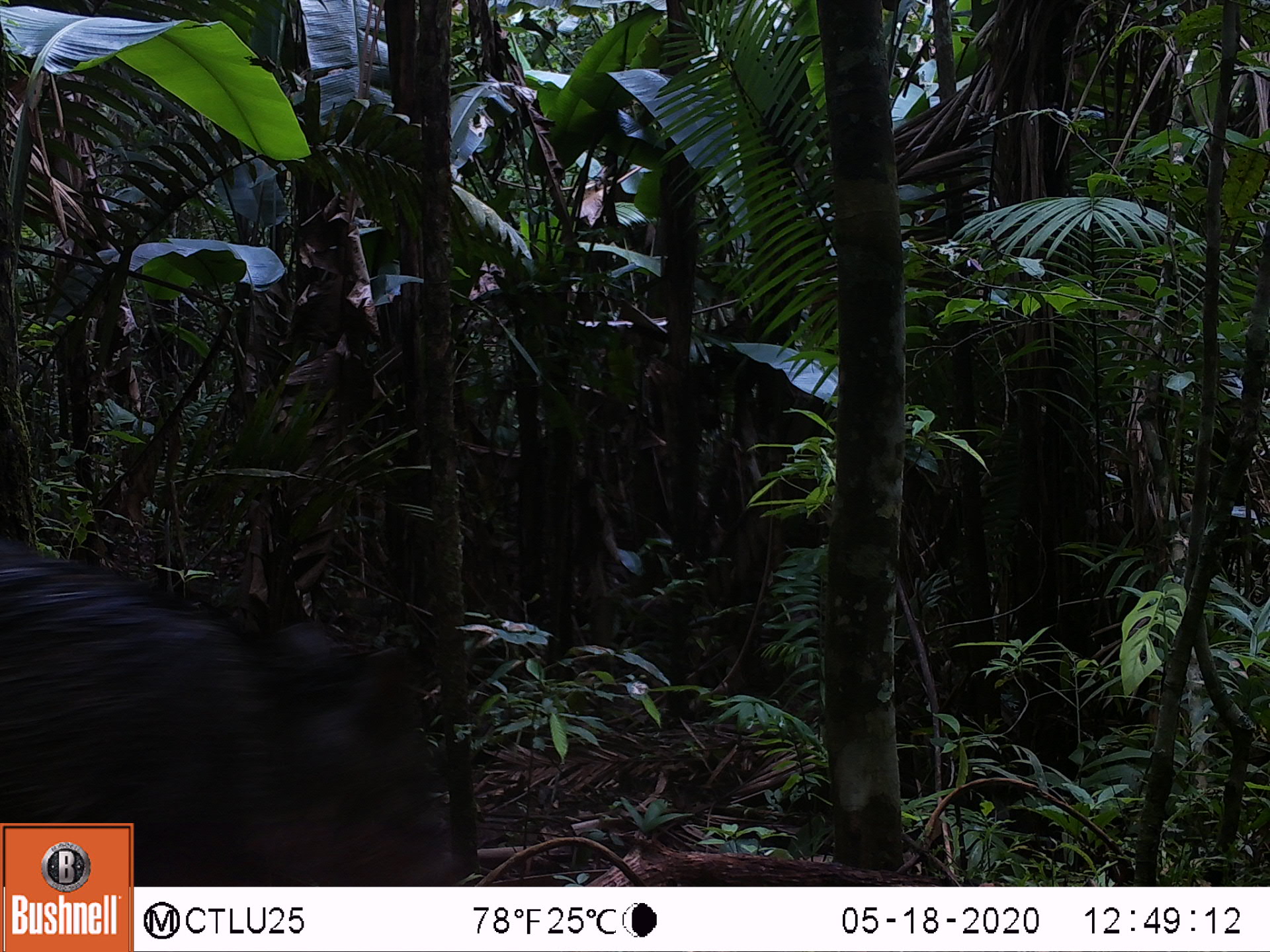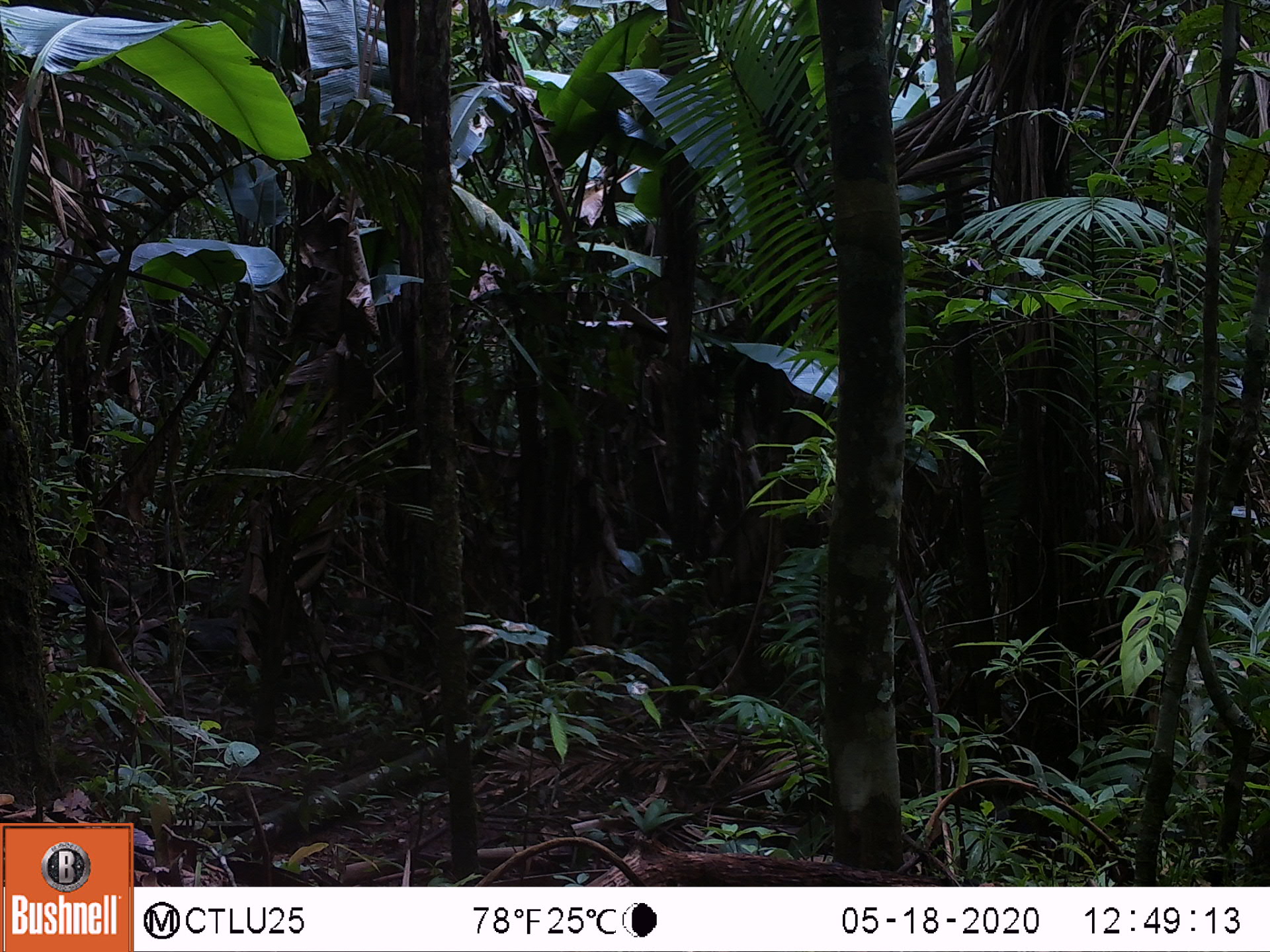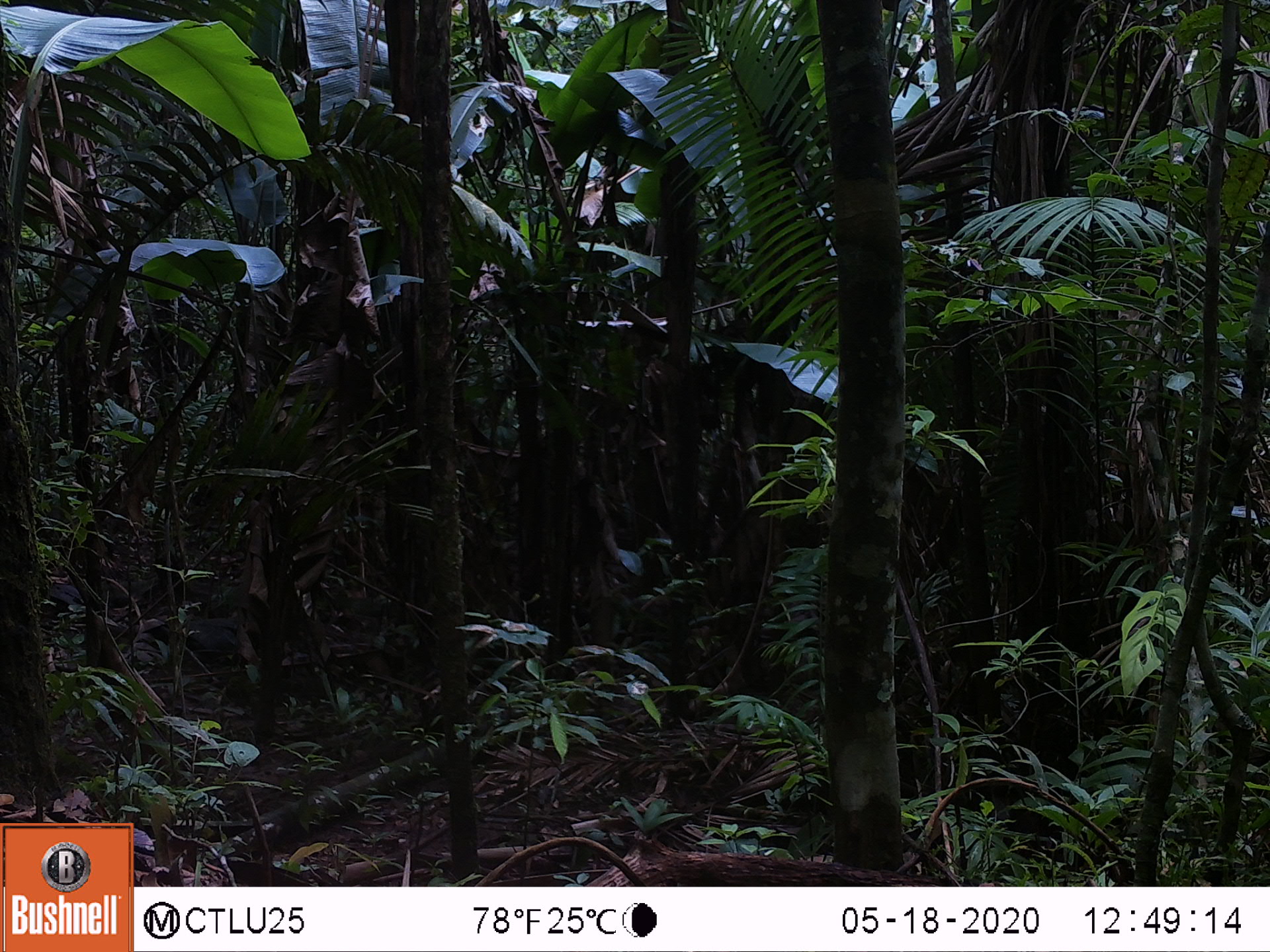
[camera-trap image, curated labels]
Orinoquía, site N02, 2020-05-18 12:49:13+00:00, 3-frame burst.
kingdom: Animalia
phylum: Chordata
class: Mammalia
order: Artiodactyla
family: Tayassuidae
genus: Pecari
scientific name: Pecari tajacu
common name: collared peccary